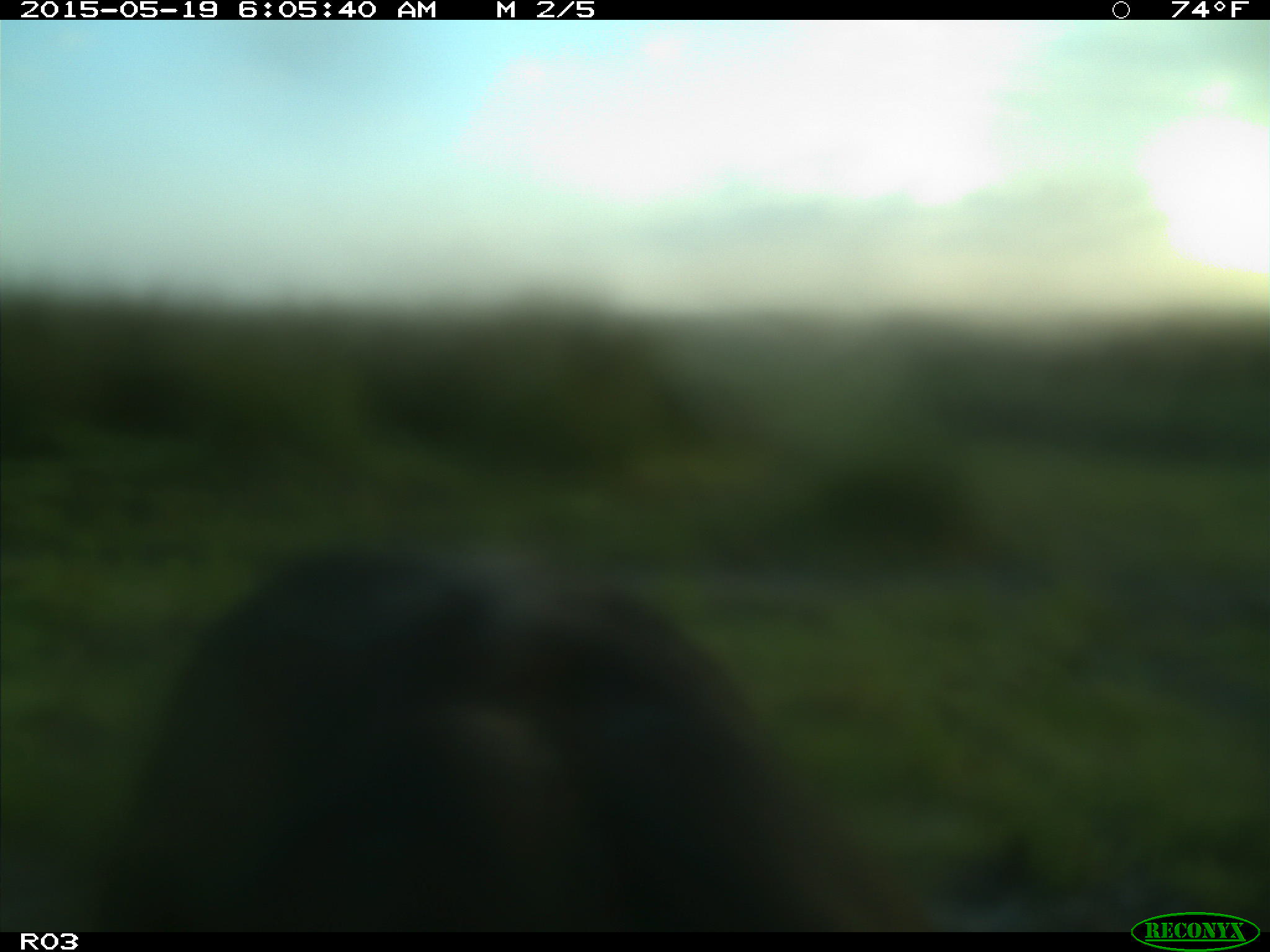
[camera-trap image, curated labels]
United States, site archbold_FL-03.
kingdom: Animalia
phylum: Chordata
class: Mammalia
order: Artiodactyla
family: Bovidae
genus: Bos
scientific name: Bos taurus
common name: domestic cow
Bos taurus (domestic cow).